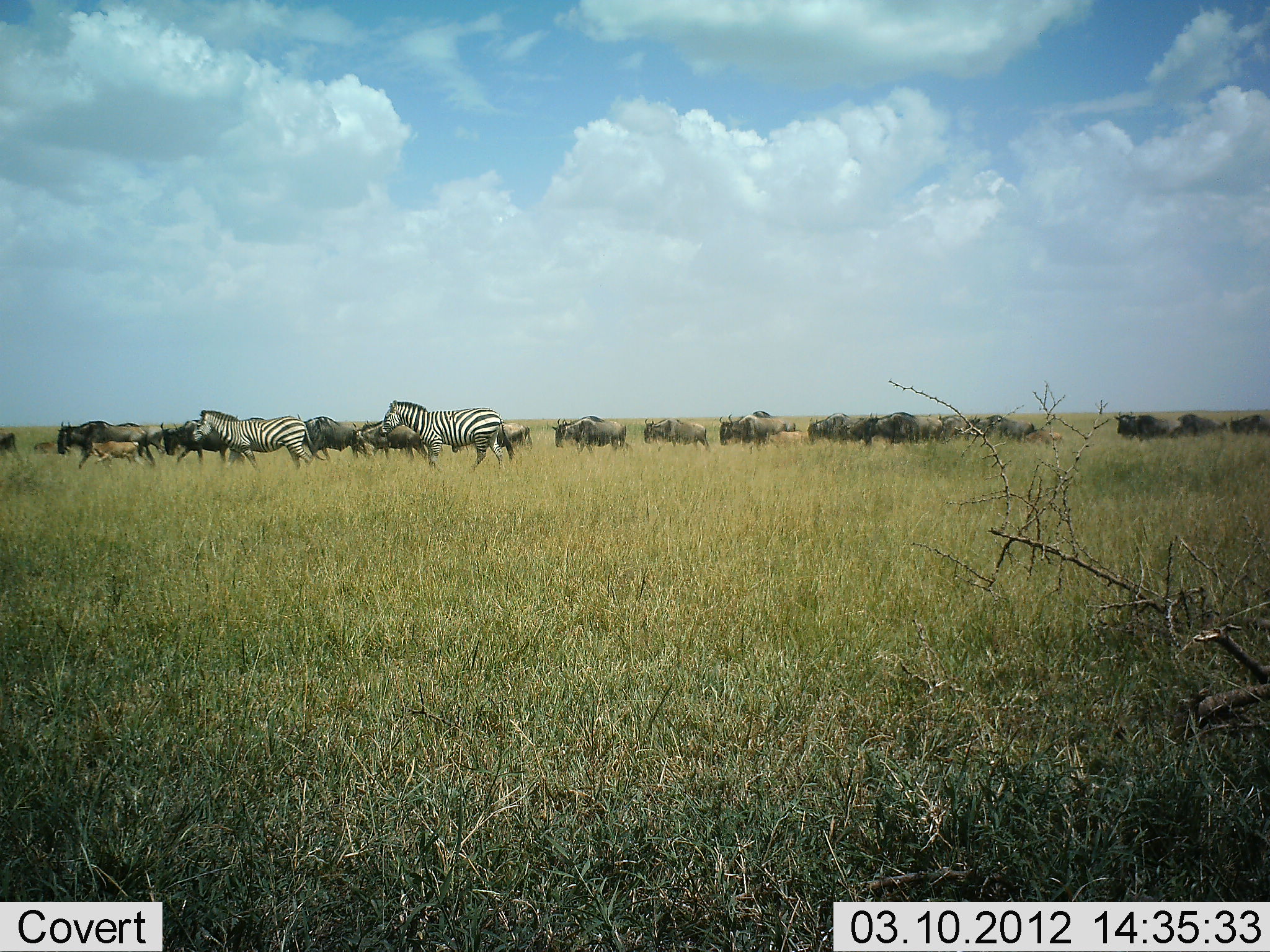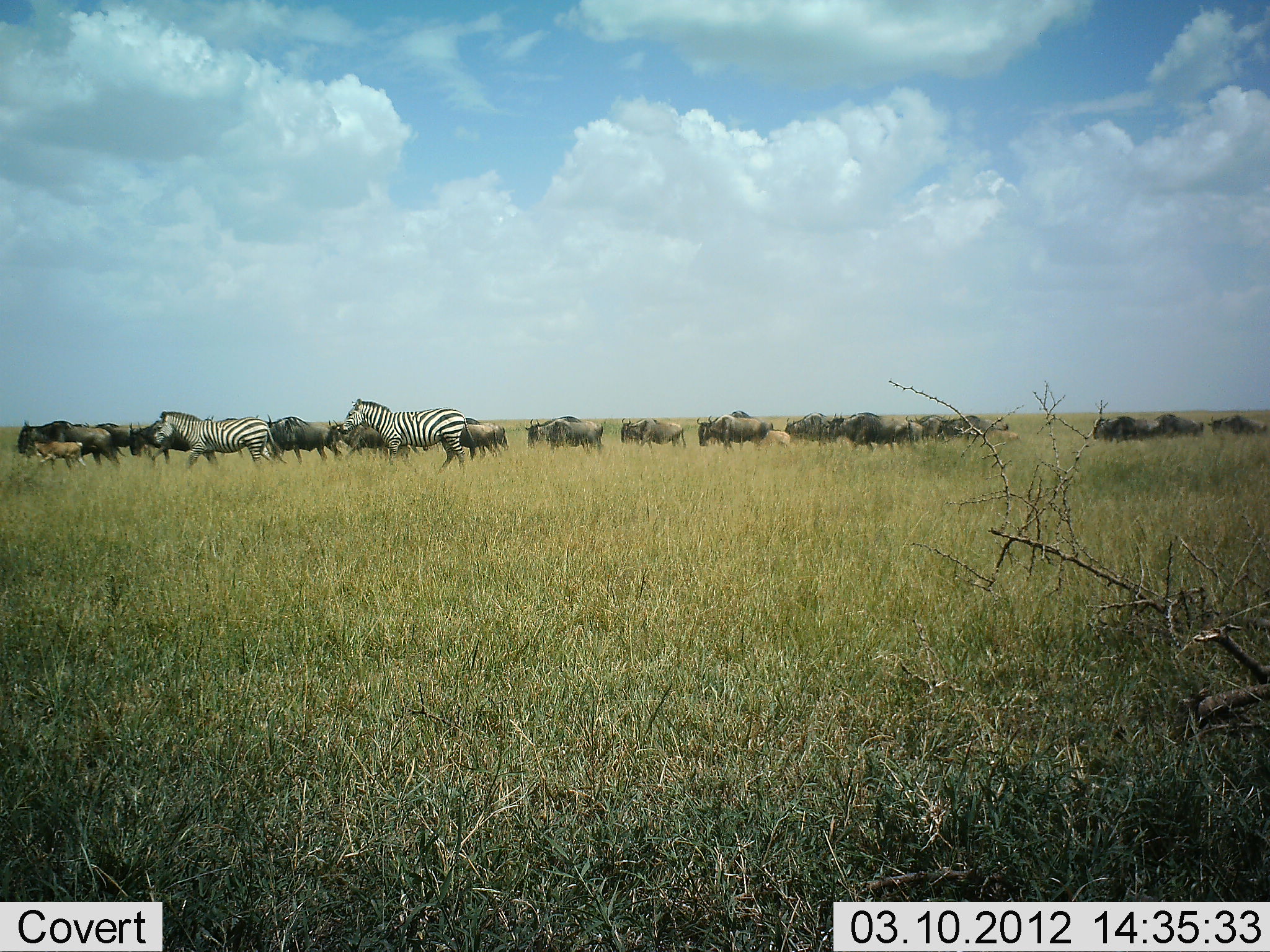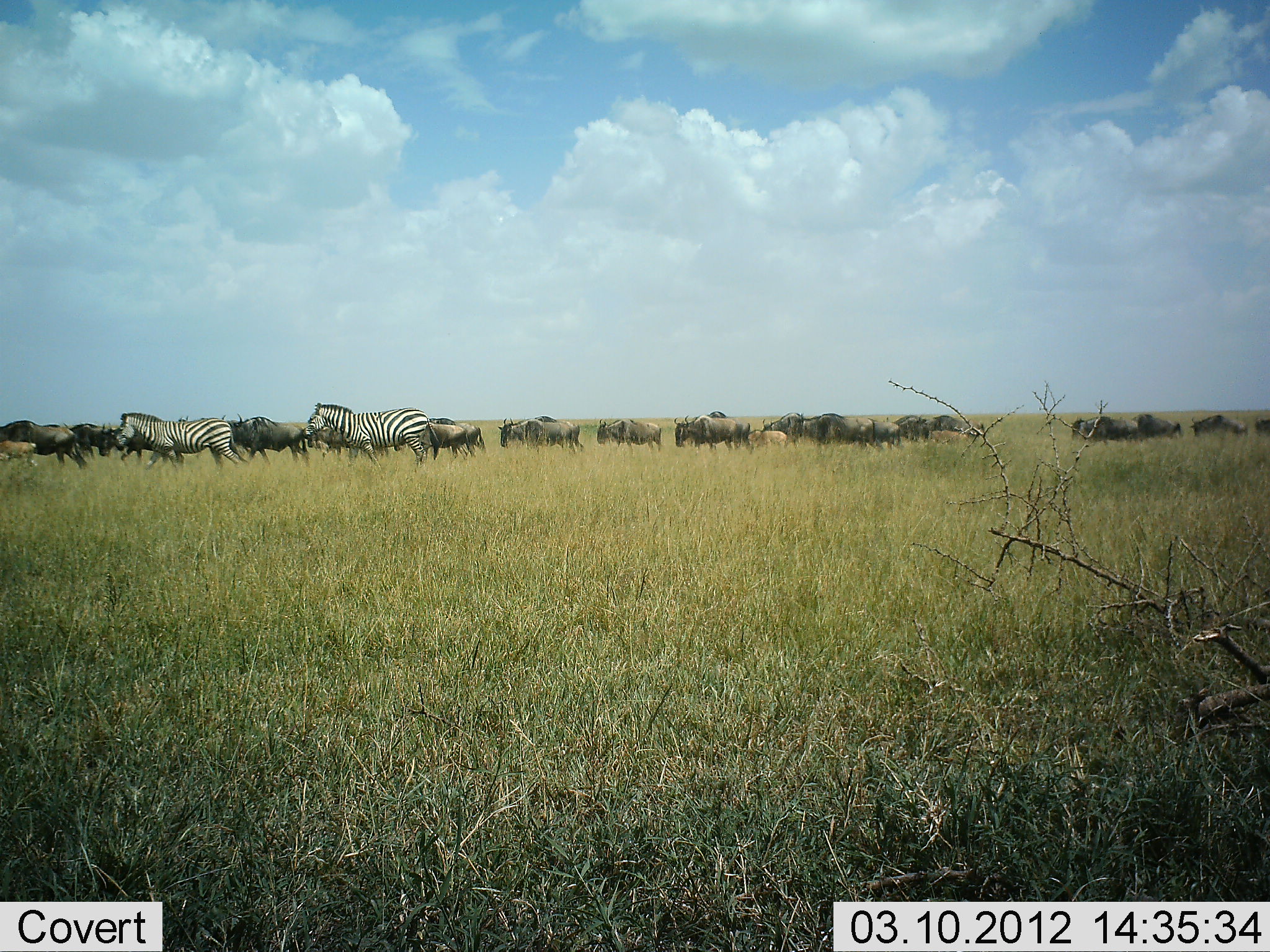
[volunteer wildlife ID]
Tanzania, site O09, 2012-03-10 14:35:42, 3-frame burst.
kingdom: Animalia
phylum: Chordata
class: Mammalia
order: Artiodactyla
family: Bovidae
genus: Connochaetes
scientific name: Connochaetes taurinus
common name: blue wildebeest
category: wildebeest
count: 11-50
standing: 5%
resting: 0%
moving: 100%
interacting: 0%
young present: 76%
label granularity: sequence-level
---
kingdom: Animalia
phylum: Chordata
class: Mammalia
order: Perissodactyla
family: Equidae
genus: Equus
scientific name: Equus quagga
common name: plains zebra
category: zebra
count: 2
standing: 5%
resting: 0%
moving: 100%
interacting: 0%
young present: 0%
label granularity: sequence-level